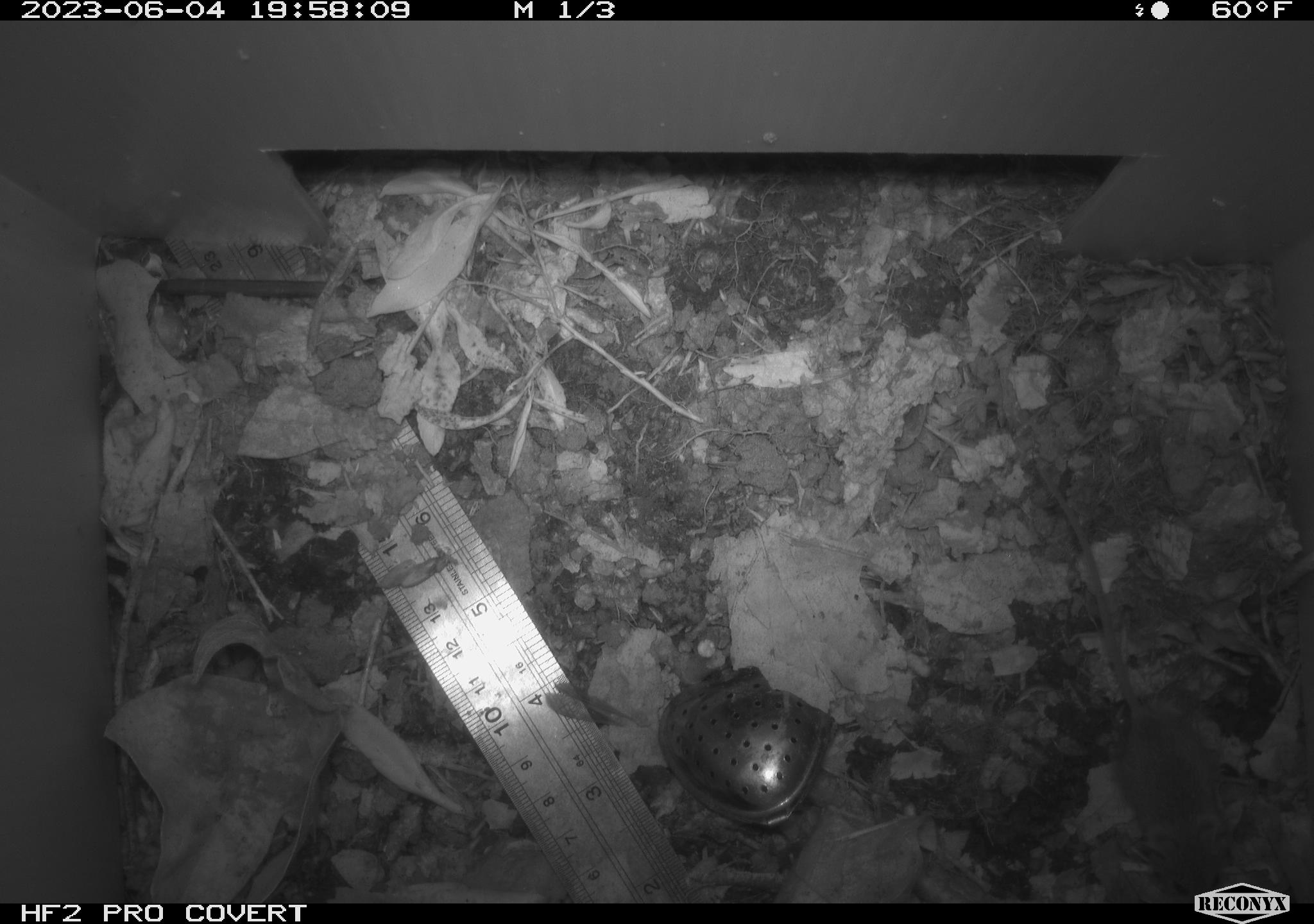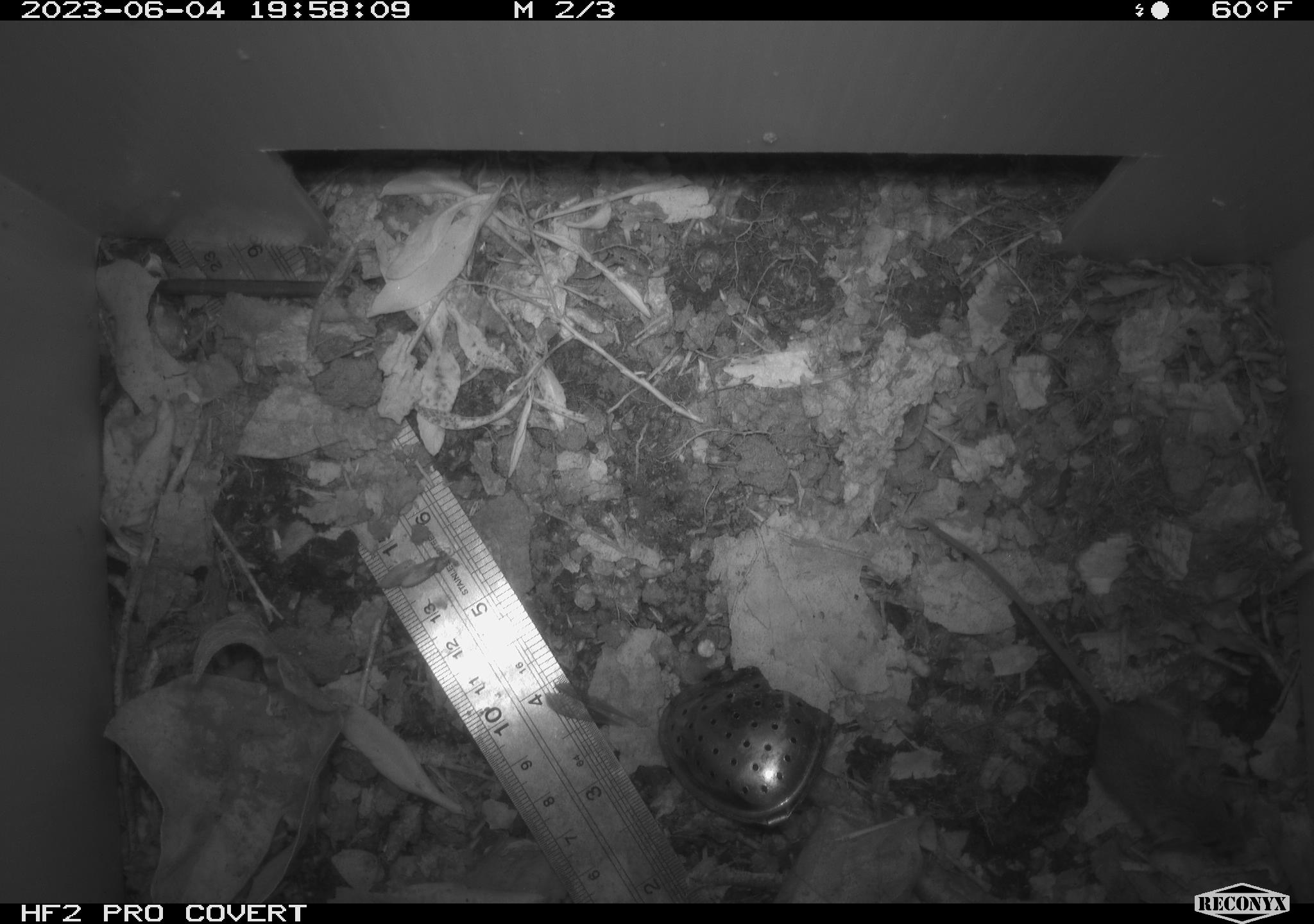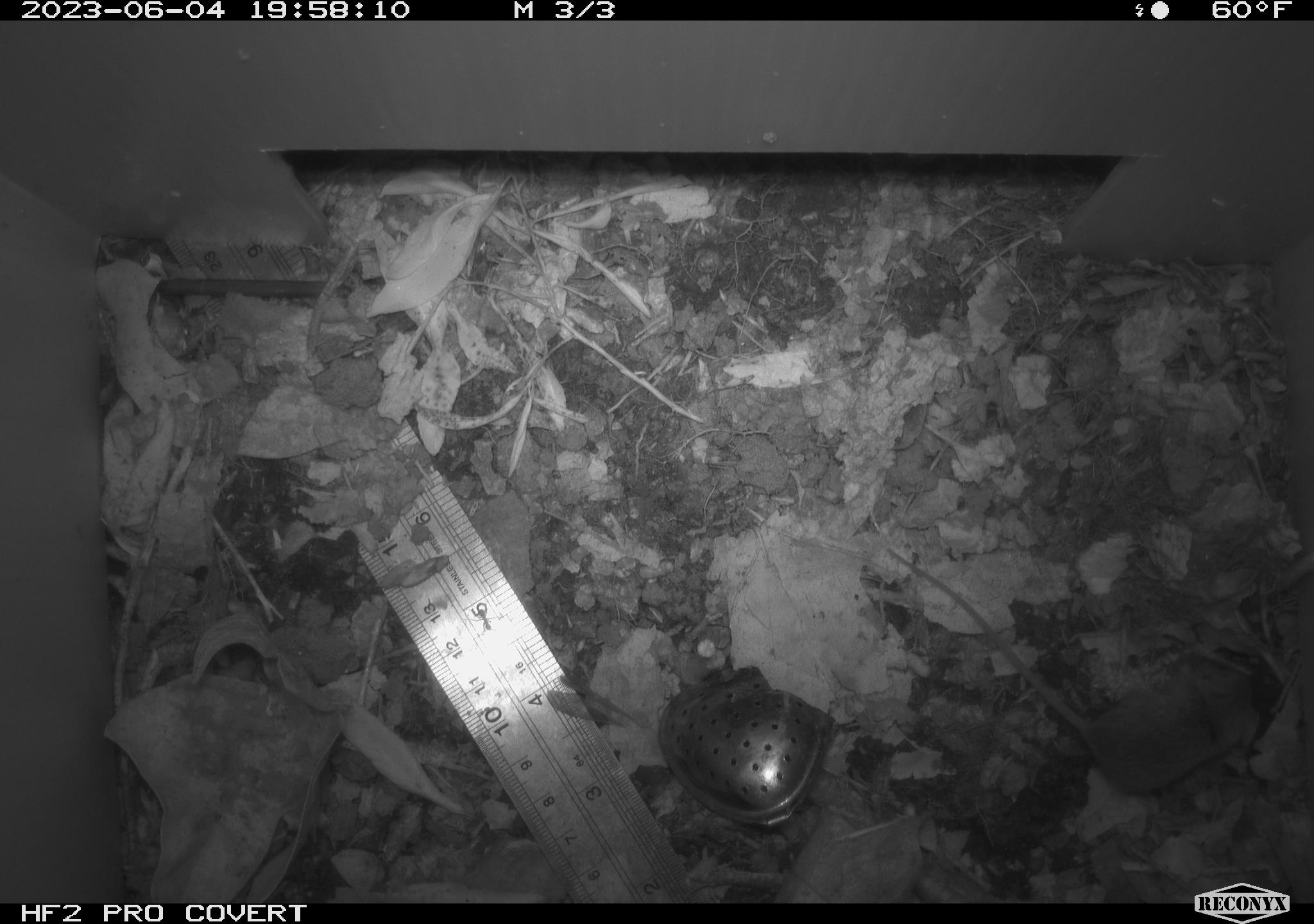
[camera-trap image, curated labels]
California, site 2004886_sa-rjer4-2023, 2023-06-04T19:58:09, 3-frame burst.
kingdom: Animalia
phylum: Chordata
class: Mammalia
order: Rodentia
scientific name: Rodentia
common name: mouse species